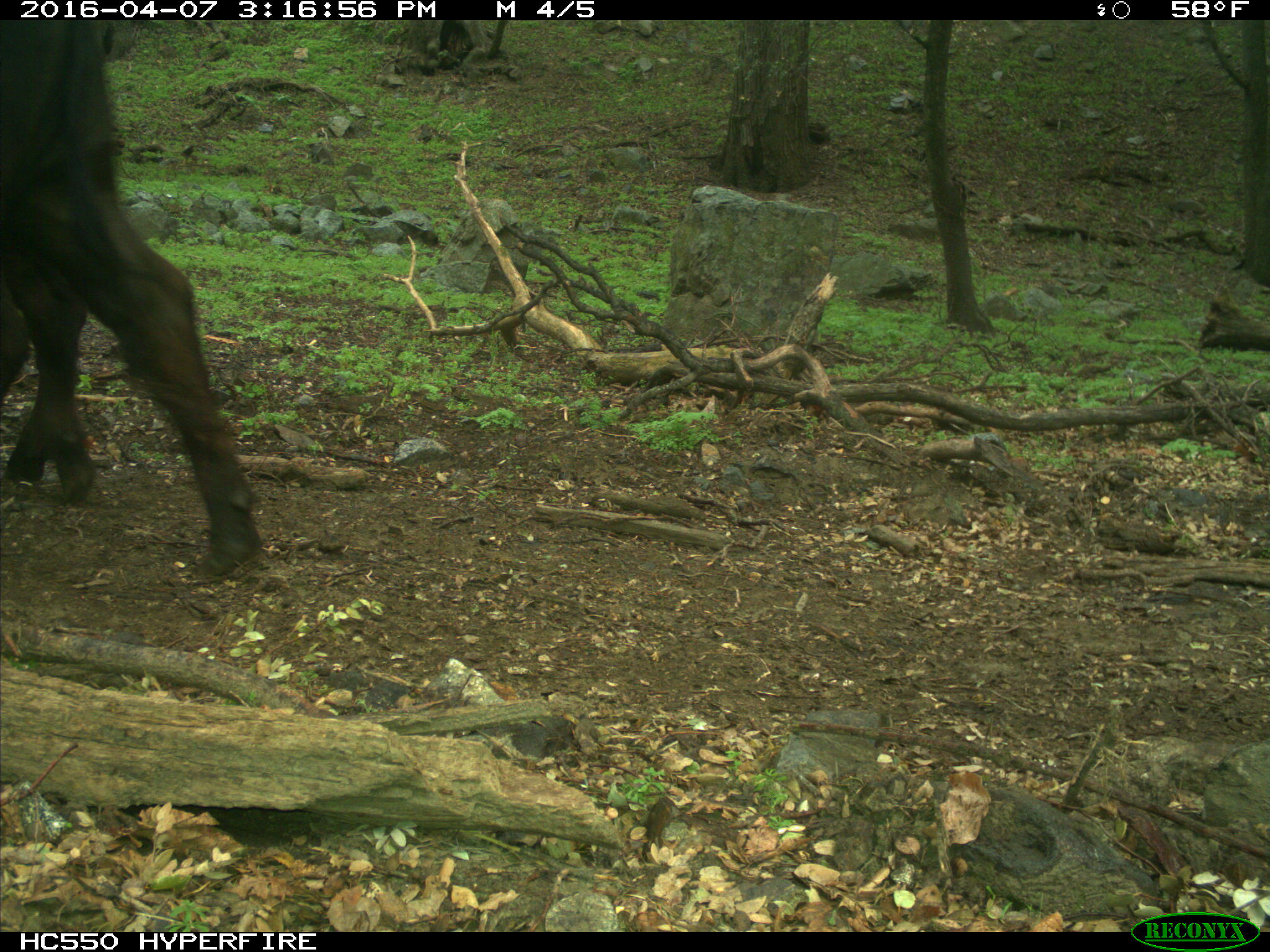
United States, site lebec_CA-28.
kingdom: Animalia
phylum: Chordata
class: Mammalia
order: Artiodactyla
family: Bovidae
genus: Bos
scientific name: Bos taurus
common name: domestic cow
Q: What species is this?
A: Bos taurus (domestic cow).